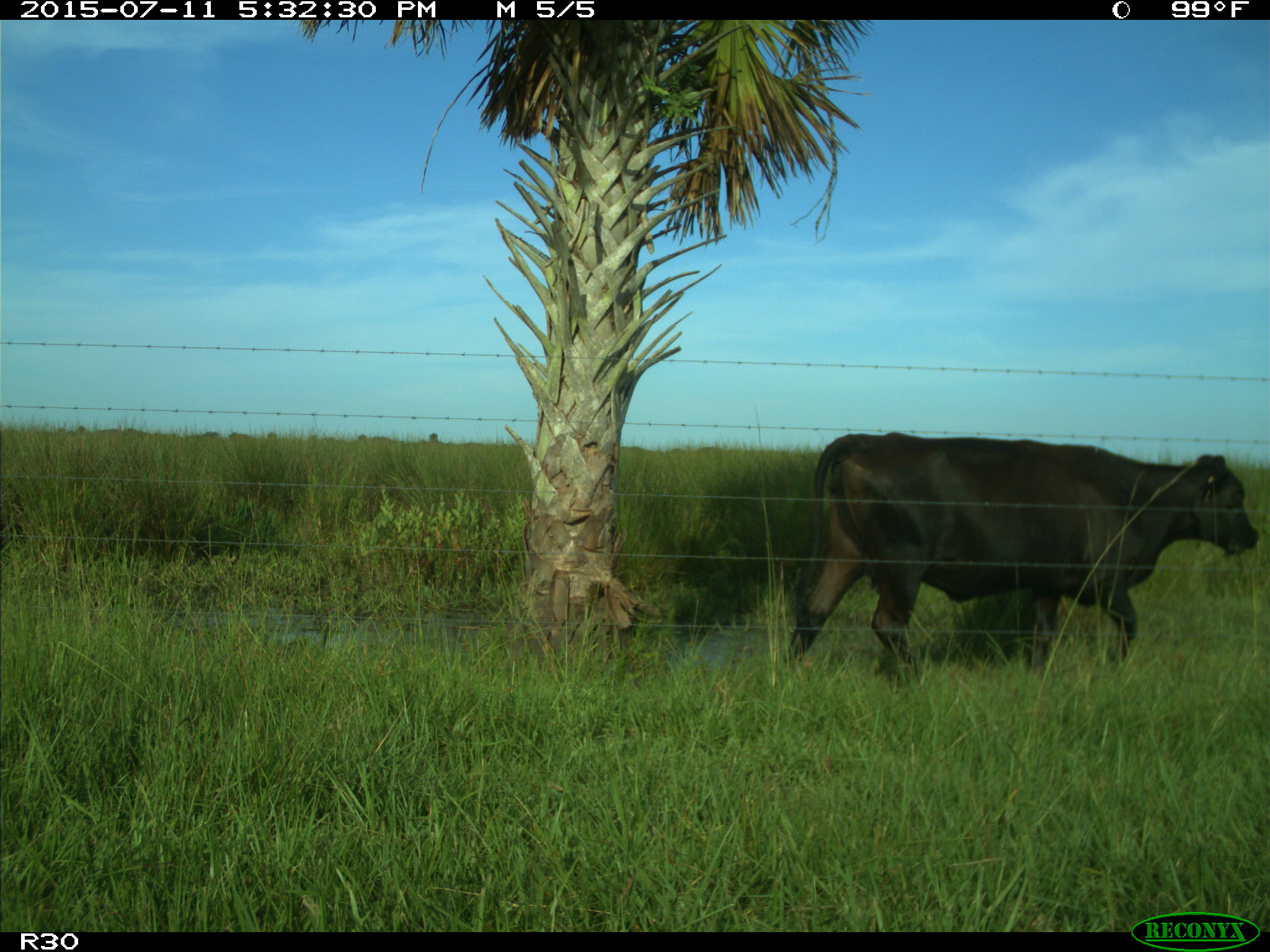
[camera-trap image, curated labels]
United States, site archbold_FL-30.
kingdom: Animalia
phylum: Chordata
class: Mammalia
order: Artiodactyla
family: Bovidae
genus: Bos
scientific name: Bos taurus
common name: domestic cow